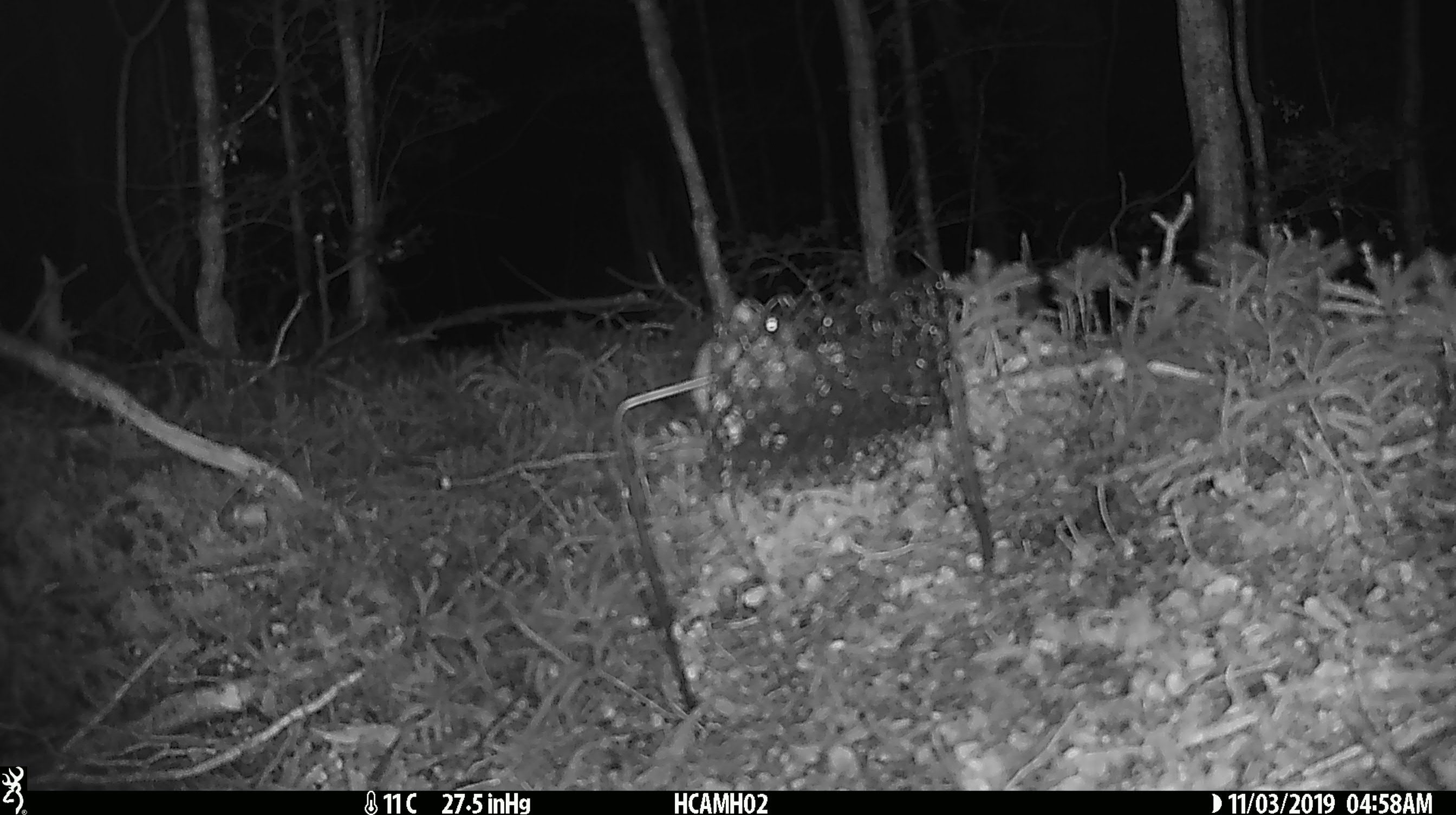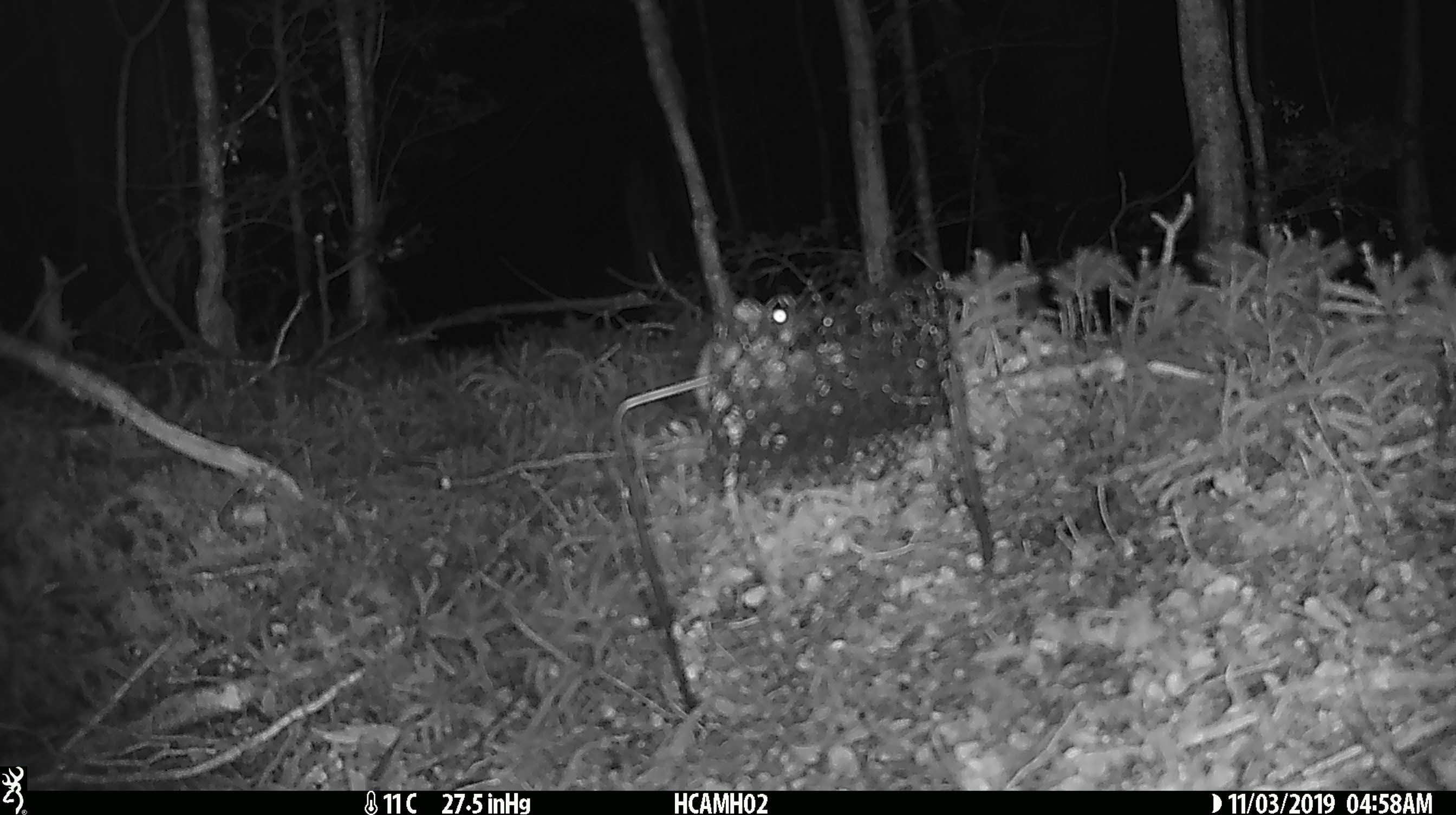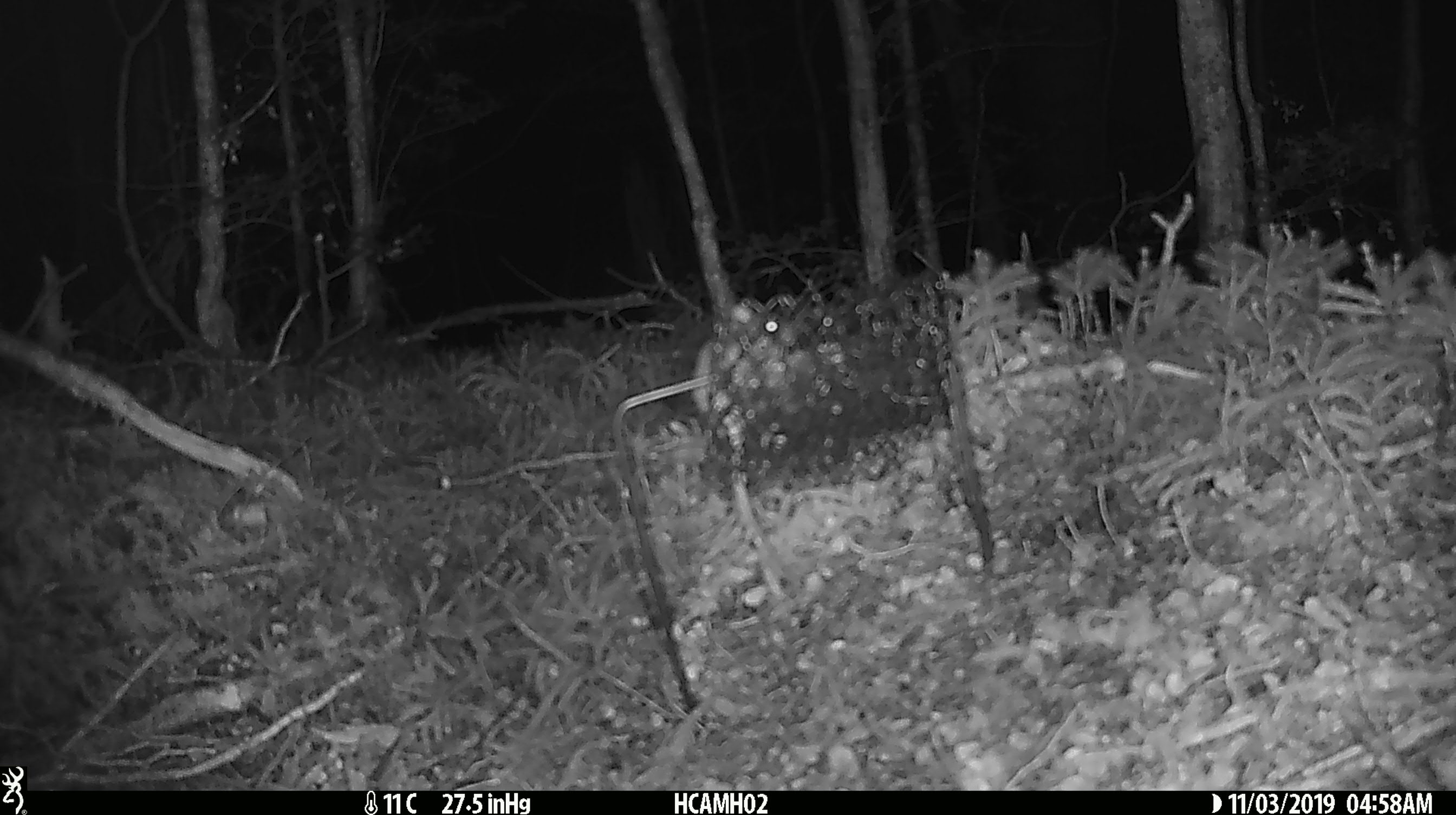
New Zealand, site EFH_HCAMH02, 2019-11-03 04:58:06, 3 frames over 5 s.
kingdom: Animalia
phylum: Chordata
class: Mammalia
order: Rodentia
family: Muridae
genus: Mus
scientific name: Mus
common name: mouse